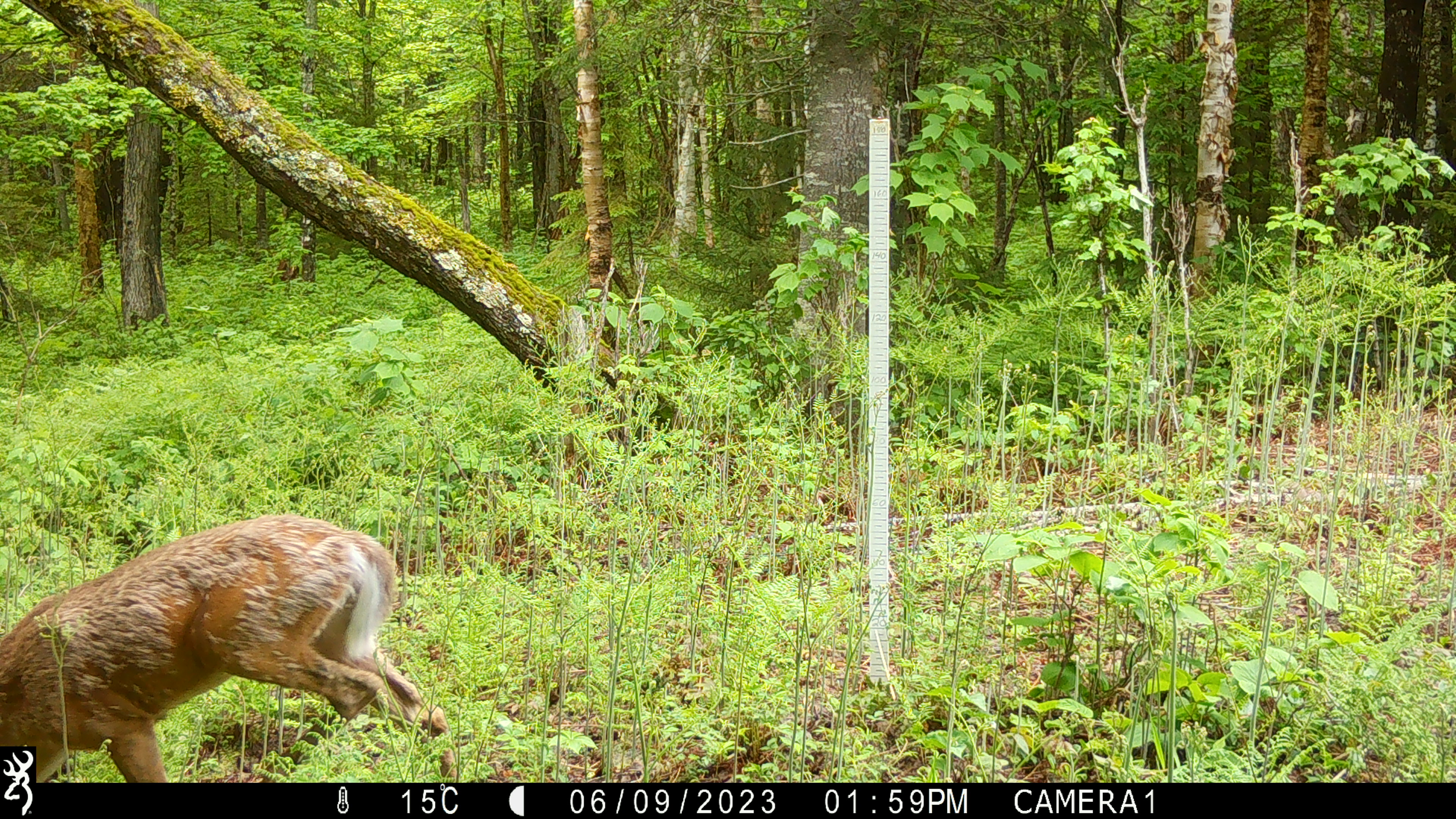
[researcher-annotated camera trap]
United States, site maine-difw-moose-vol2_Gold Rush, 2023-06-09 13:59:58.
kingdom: Animalia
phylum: Chordata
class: Mammalia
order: Artiodactyla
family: Cervidae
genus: Odocoileus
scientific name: Odocoileus virginianus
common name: white-tailed deer